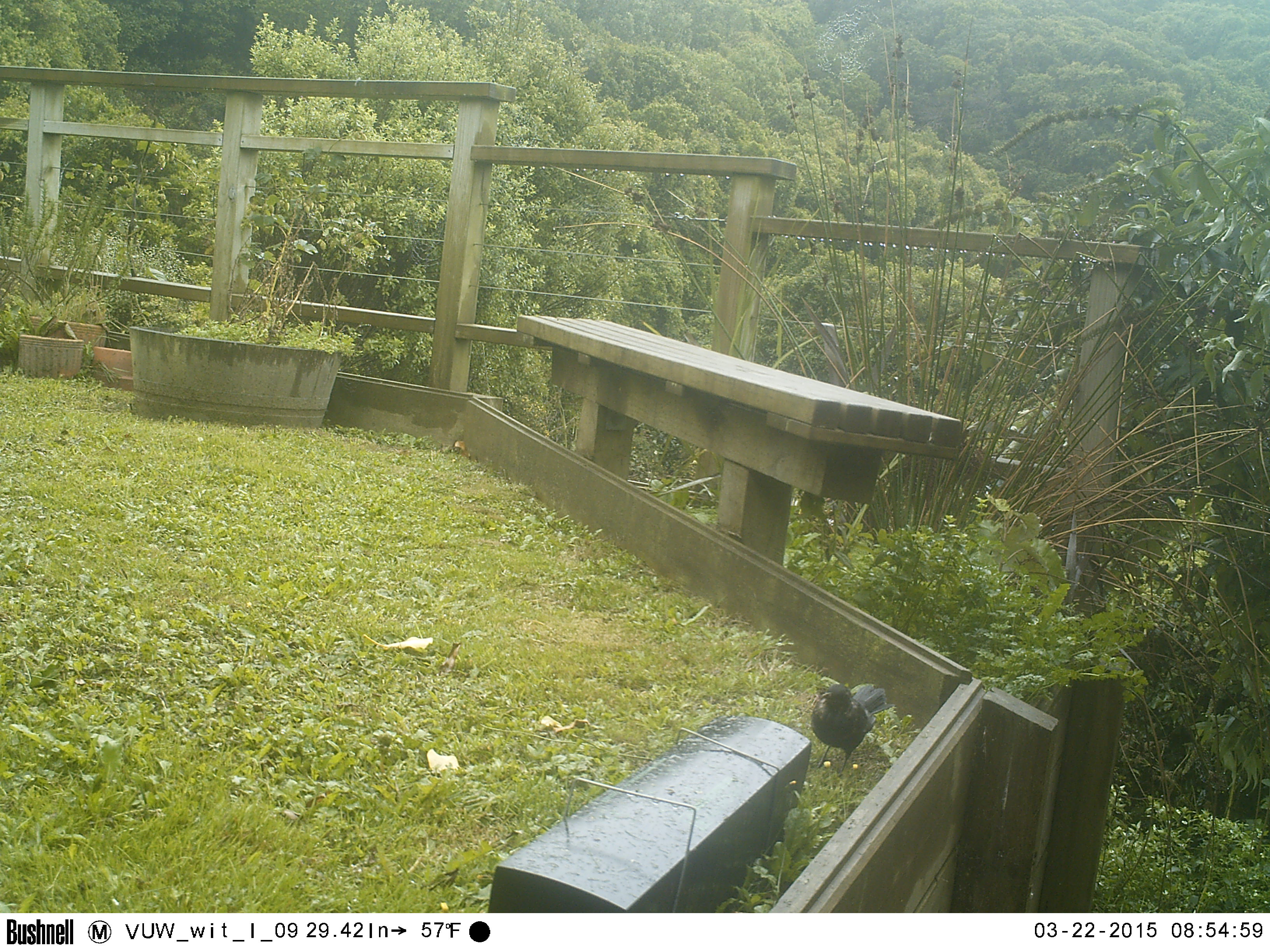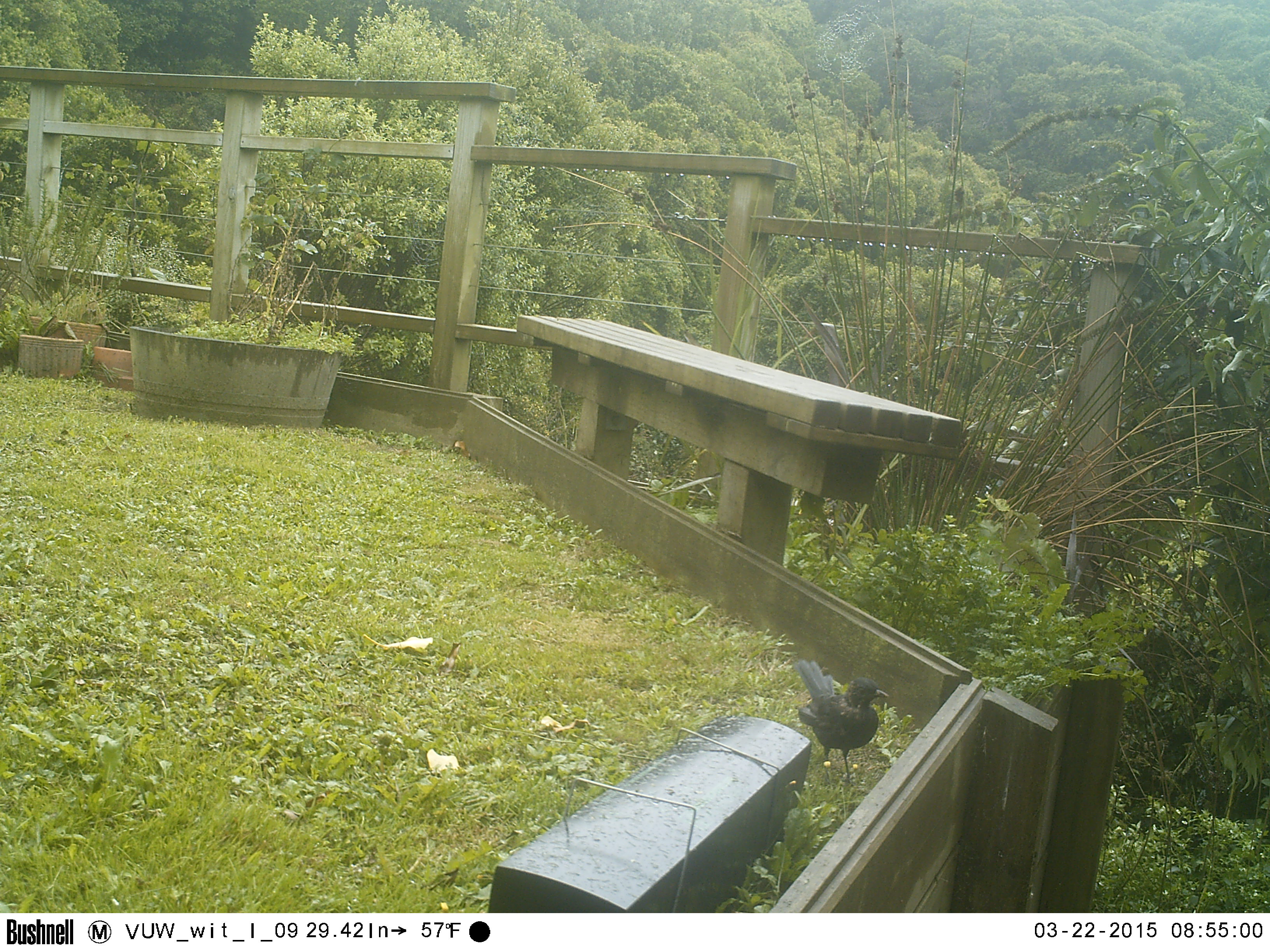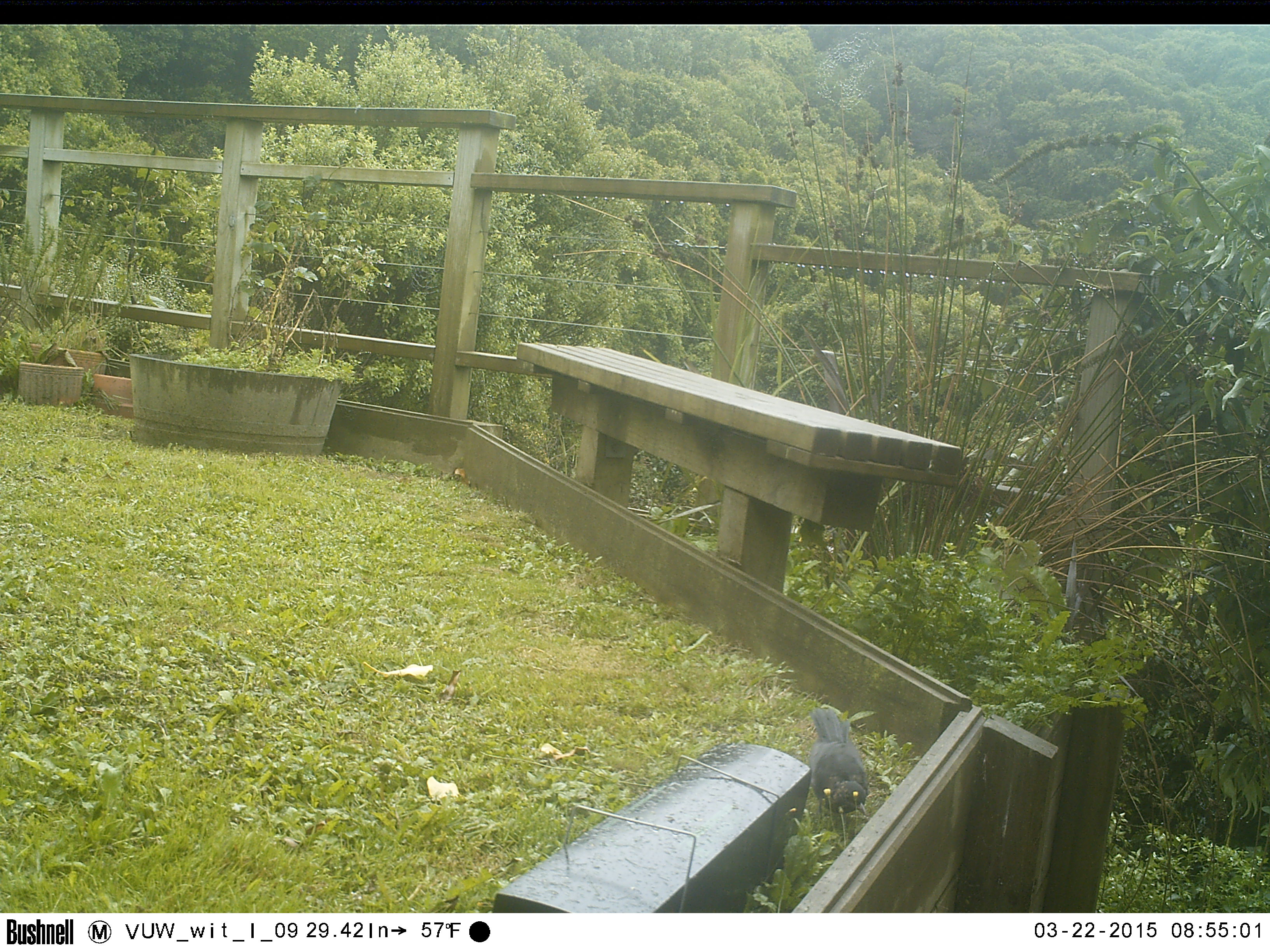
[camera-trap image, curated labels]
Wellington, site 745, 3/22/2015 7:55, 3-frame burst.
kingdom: Animalia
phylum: Chordata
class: Aves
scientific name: Aves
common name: bird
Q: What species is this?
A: Bird (Aves).